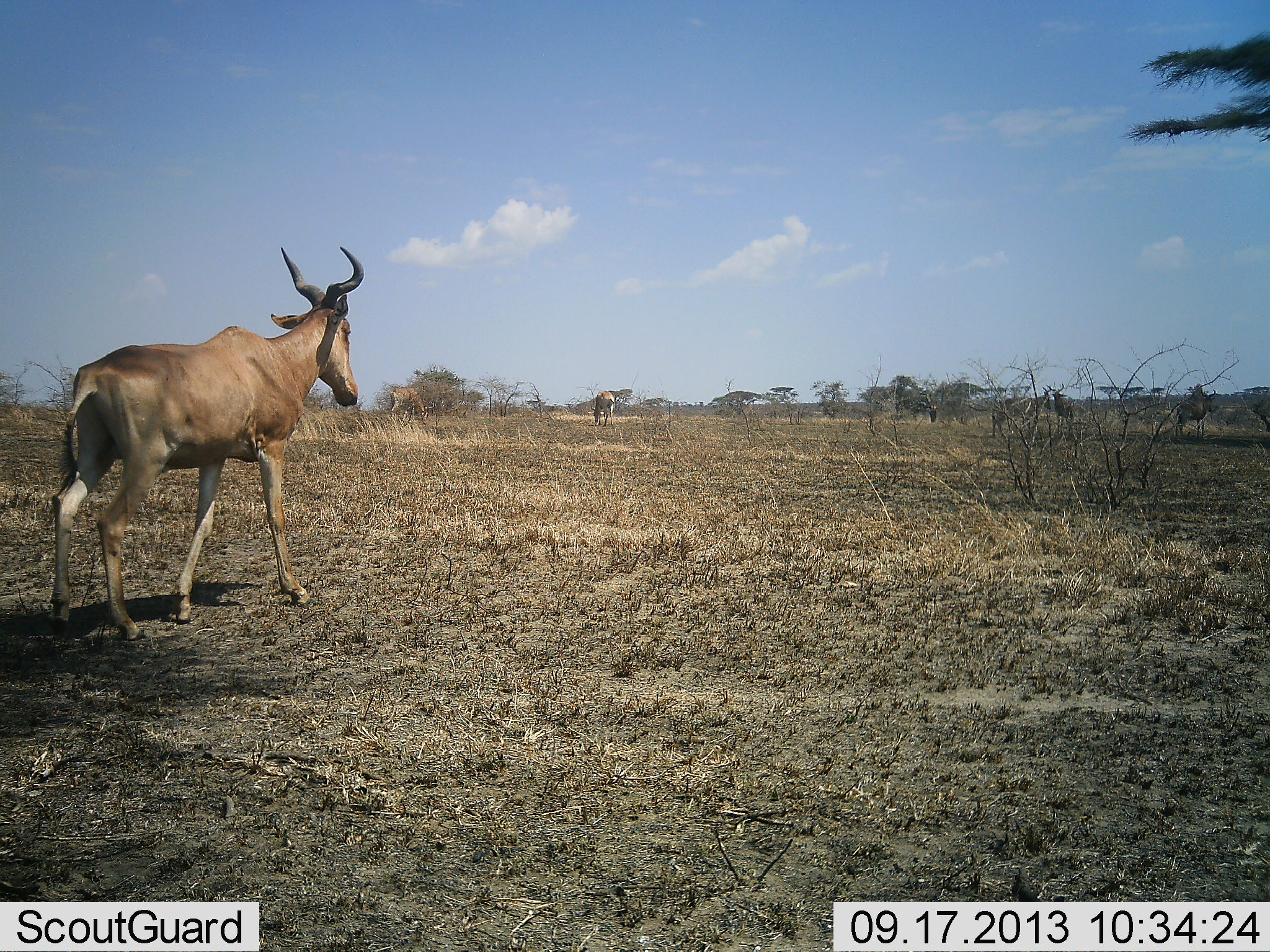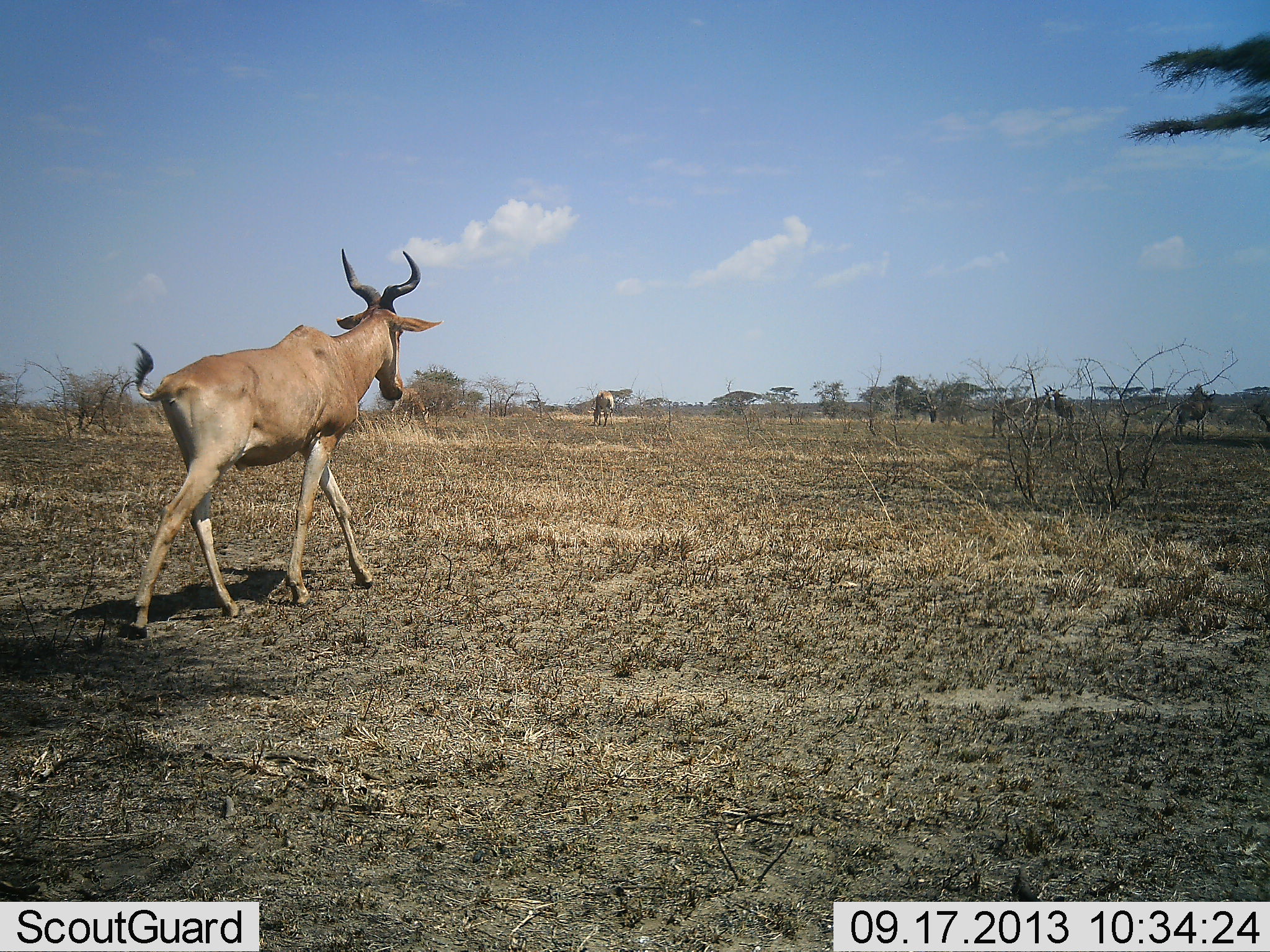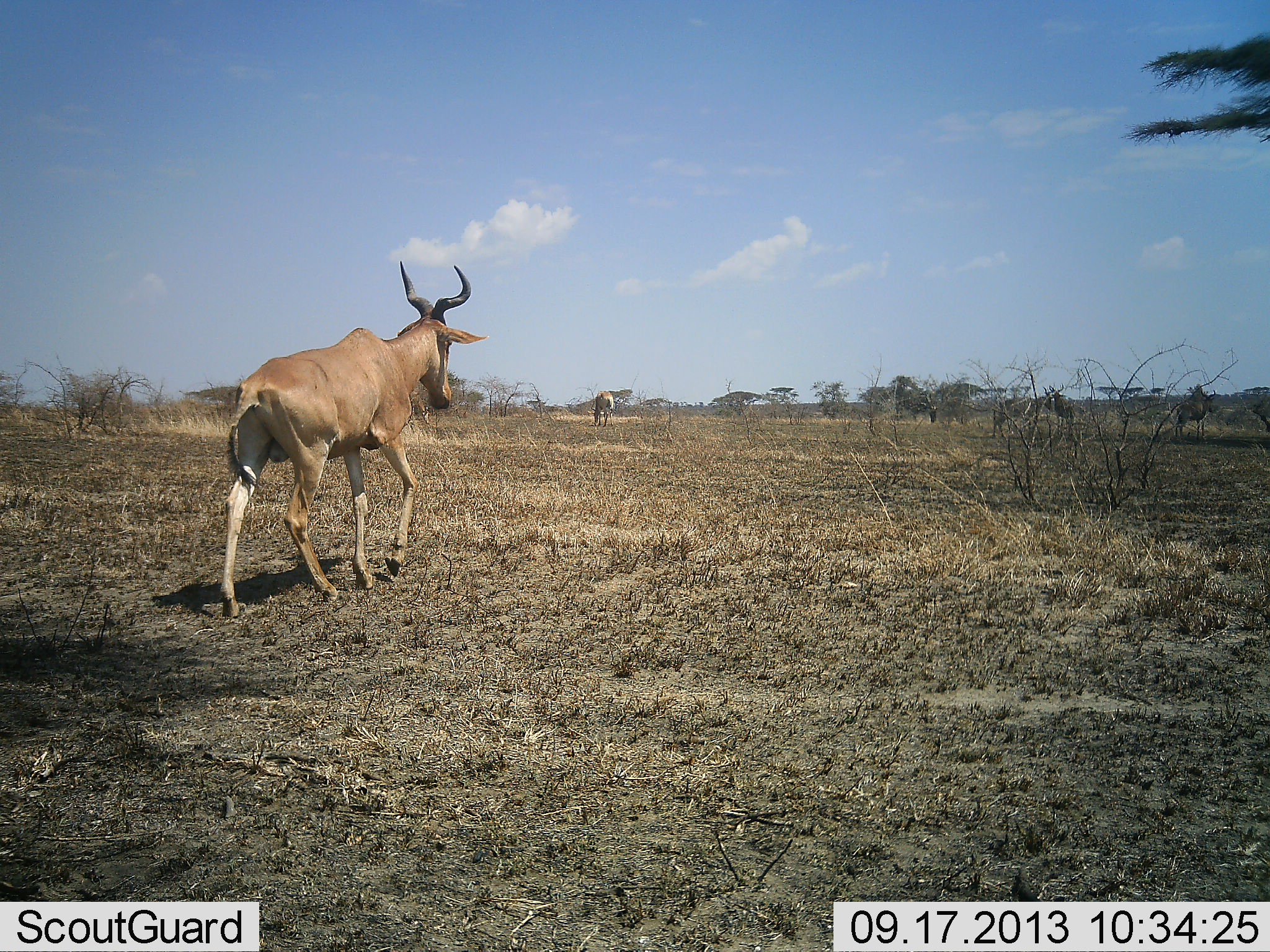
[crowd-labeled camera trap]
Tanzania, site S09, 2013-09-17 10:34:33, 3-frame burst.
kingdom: Animalia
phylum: Chordata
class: Mammalia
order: Artiodactyla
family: Bovidae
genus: Alcelaphus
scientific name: Alcelaphus buselaphus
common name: hartebeest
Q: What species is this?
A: Hartebeest (Alcelaphus buselaphus).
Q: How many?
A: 2.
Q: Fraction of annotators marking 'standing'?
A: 39%.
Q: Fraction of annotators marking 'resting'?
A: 0%.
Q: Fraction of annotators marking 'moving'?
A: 89%.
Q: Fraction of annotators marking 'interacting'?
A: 6%.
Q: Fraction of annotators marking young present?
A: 0%.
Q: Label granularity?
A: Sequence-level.